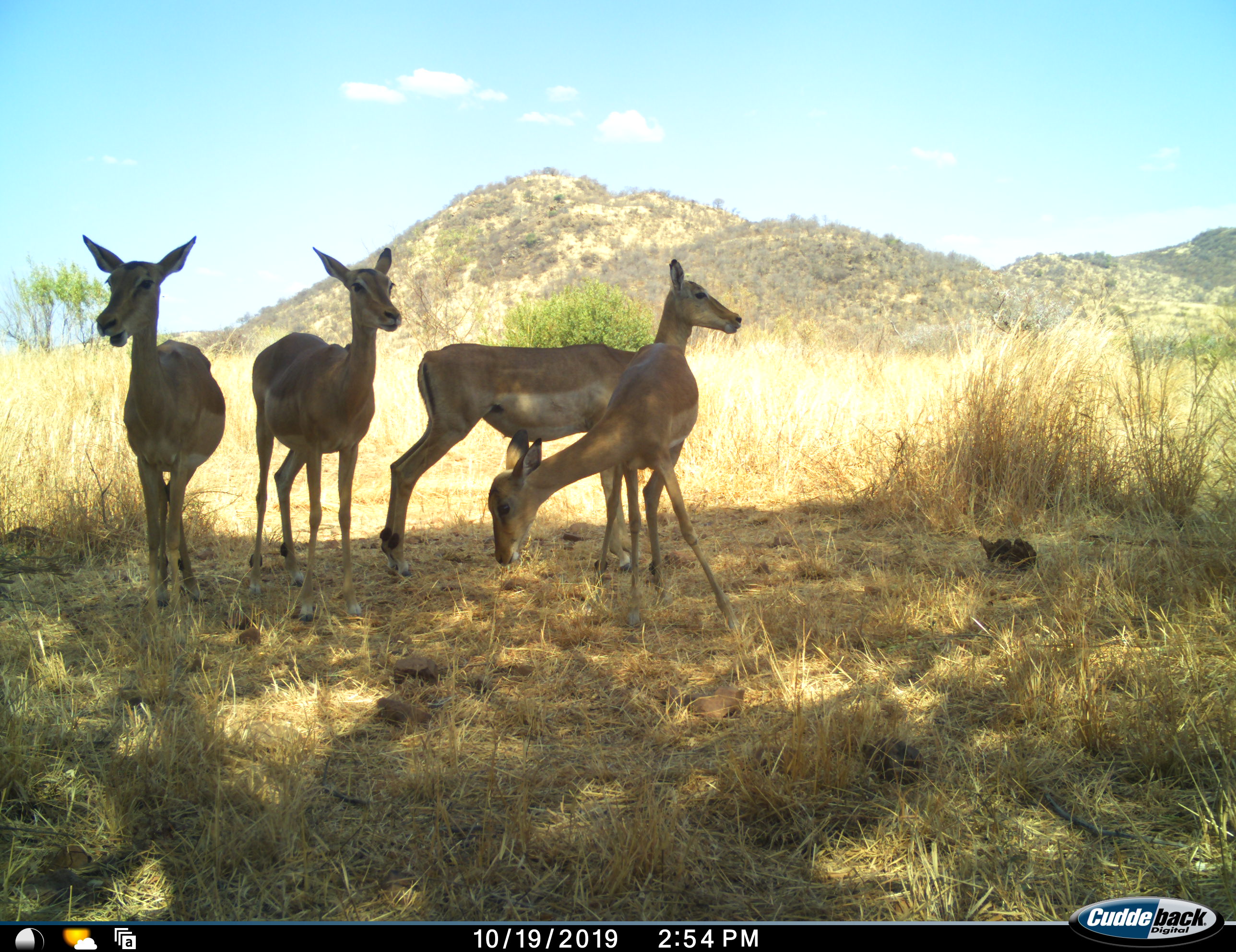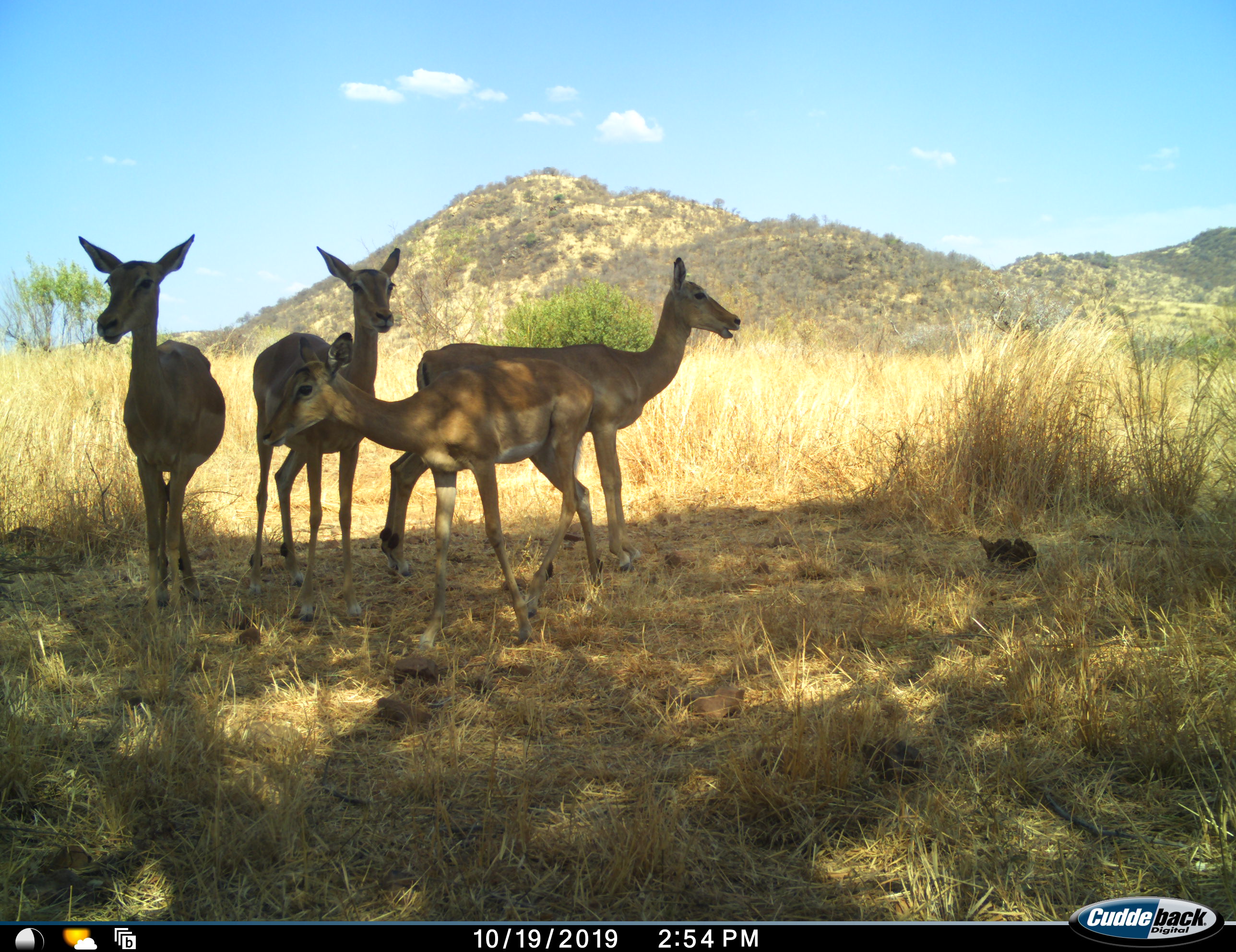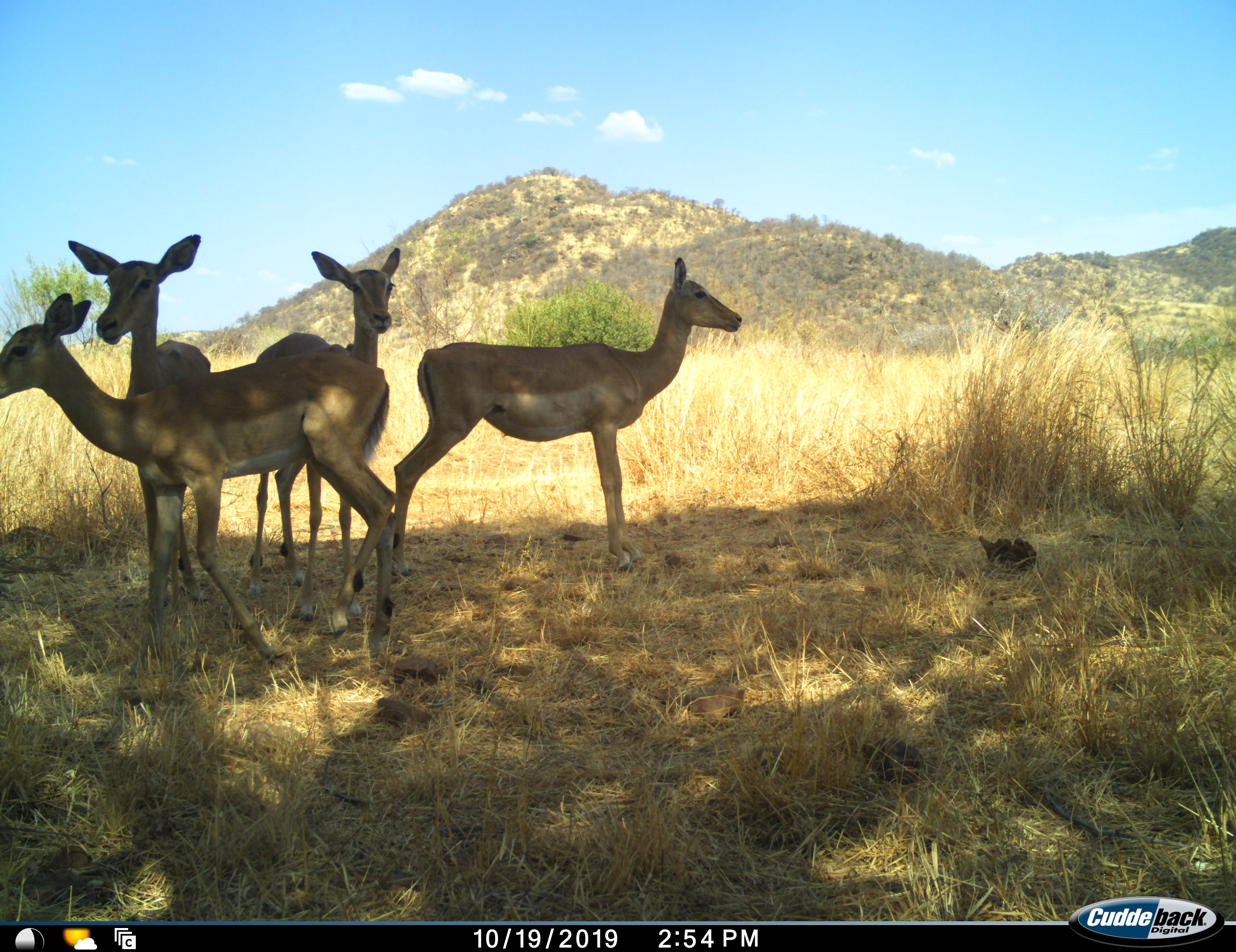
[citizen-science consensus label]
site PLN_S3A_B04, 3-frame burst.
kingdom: Animalia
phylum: Chordata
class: Mammalia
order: Artiodactyla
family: Bovidae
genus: Aepyceros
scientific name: Aepyceros melampus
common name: impala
Impala (Aepyceros melampus), count 4. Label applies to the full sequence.